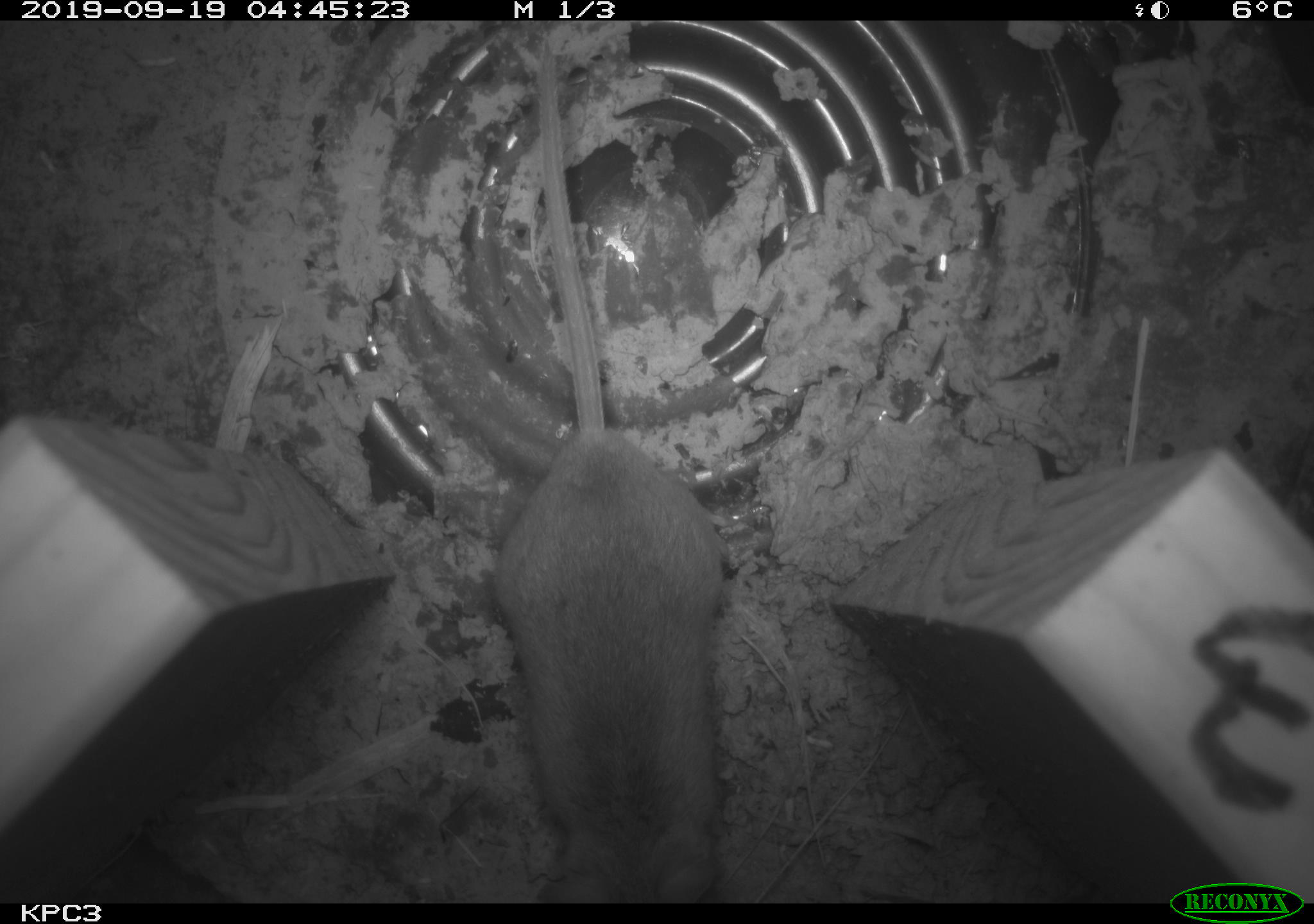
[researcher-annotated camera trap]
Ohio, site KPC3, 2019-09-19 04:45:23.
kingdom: Animalia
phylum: Chordata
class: Mammalia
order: Rodentia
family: Cricetidae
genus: Peromyscus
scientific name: Peromyscus leucopus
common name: white-footed mouse